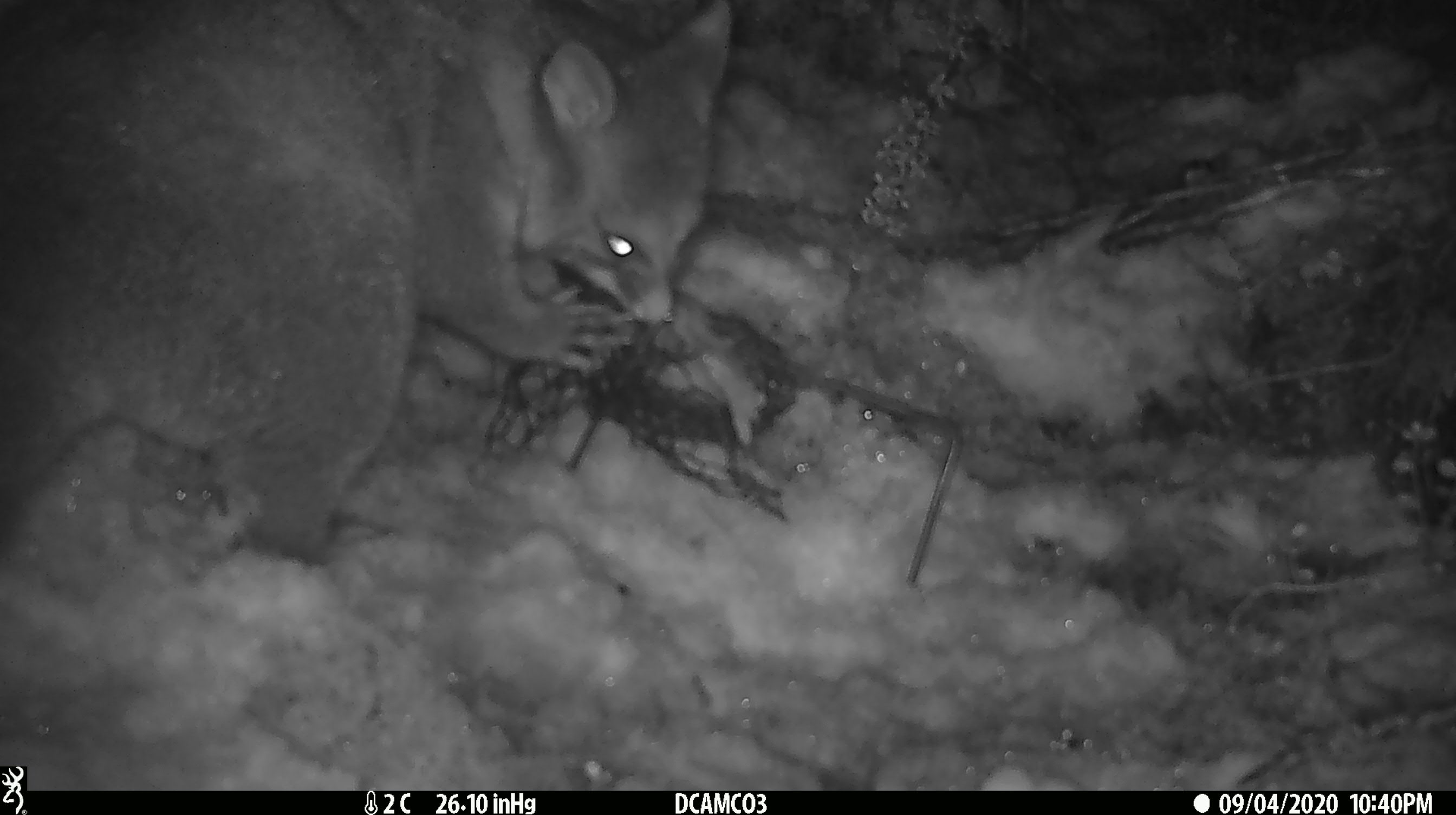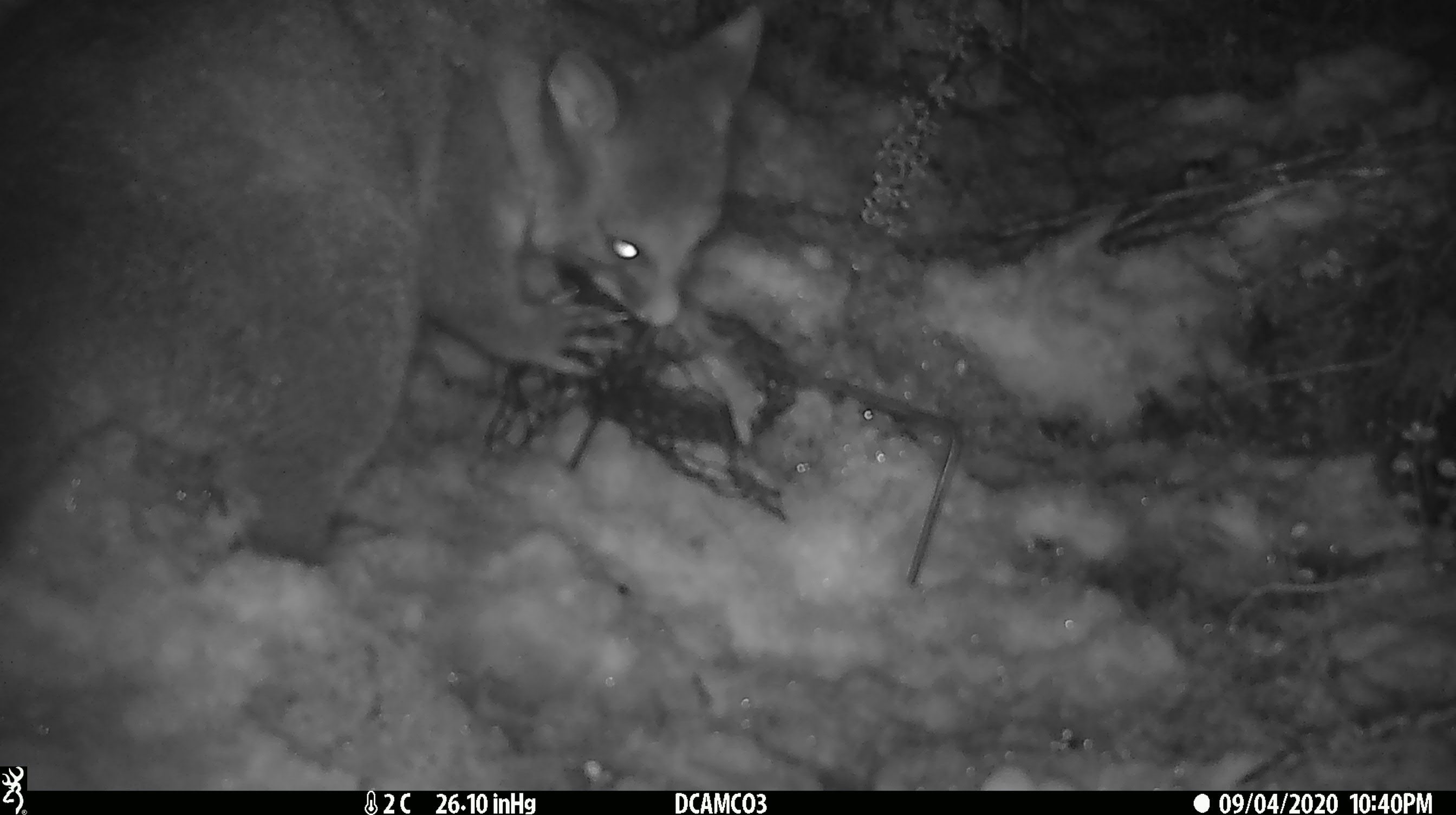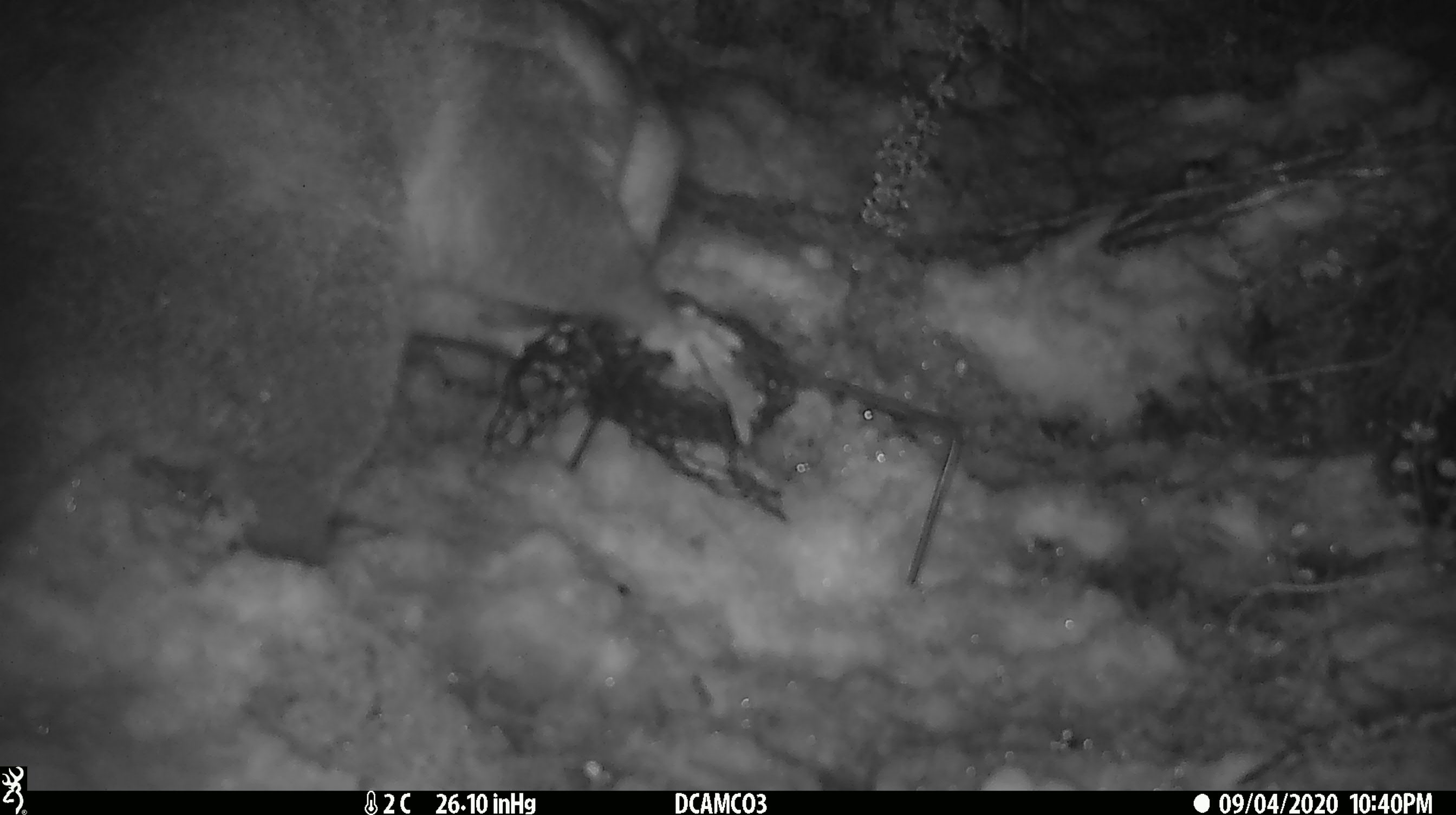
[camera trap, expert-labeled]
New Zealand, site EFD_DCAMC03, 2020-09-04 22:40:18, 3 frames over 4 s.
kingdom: Animalia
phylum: Chordata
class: Mammalia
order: Diprotodontia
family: Phalangeridae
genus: Trichosurus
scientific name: Trichosurus vulpecula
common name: common brushtail possum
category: possum